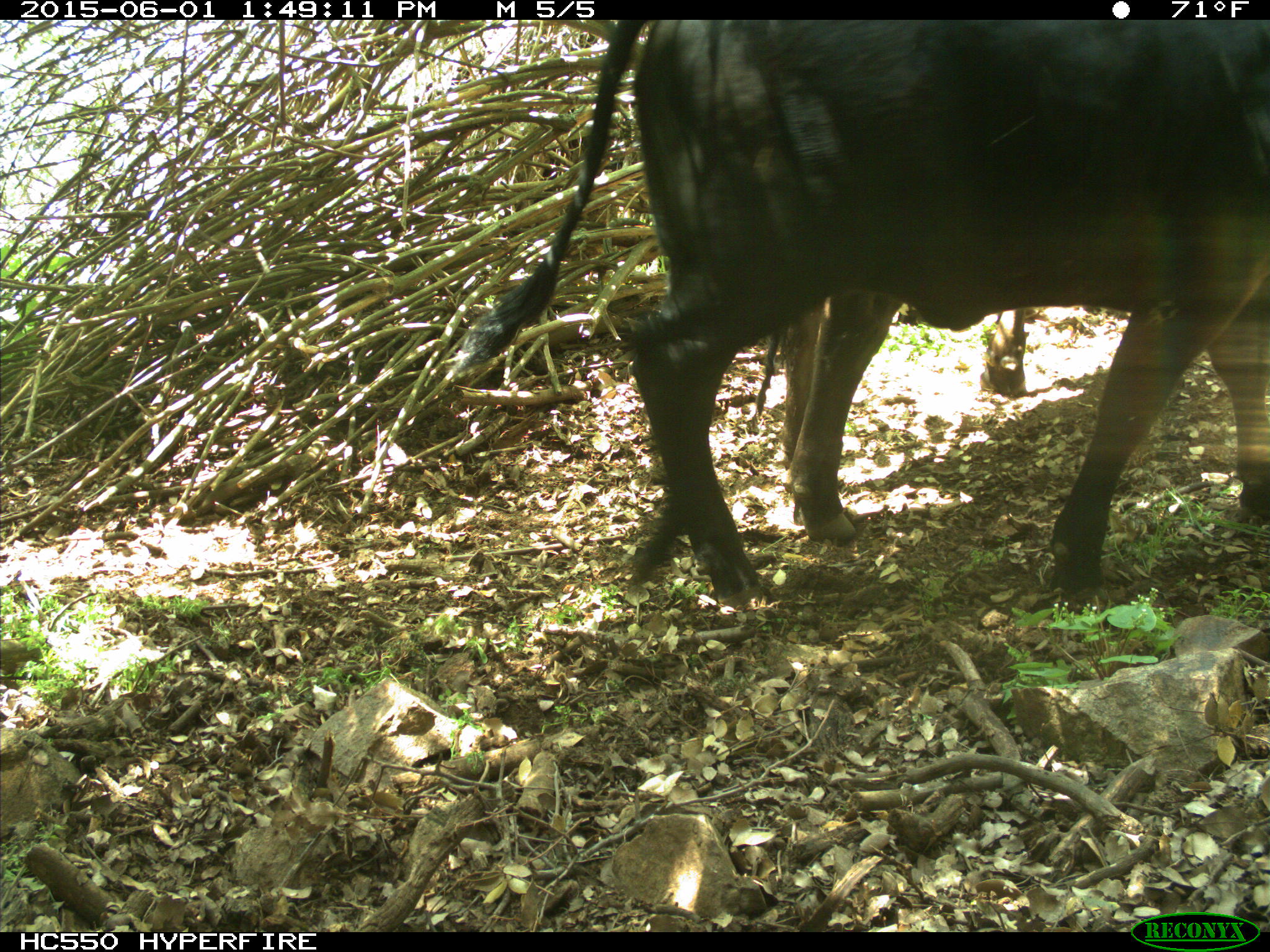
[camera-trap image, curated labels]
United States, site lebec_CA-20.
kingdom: Animalia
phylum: Chordata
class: Mammalia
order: Artiodactyla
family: Bovidae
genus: Bos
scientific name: Bos taurus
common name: domestic cow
Bos taurus (domestic cow).